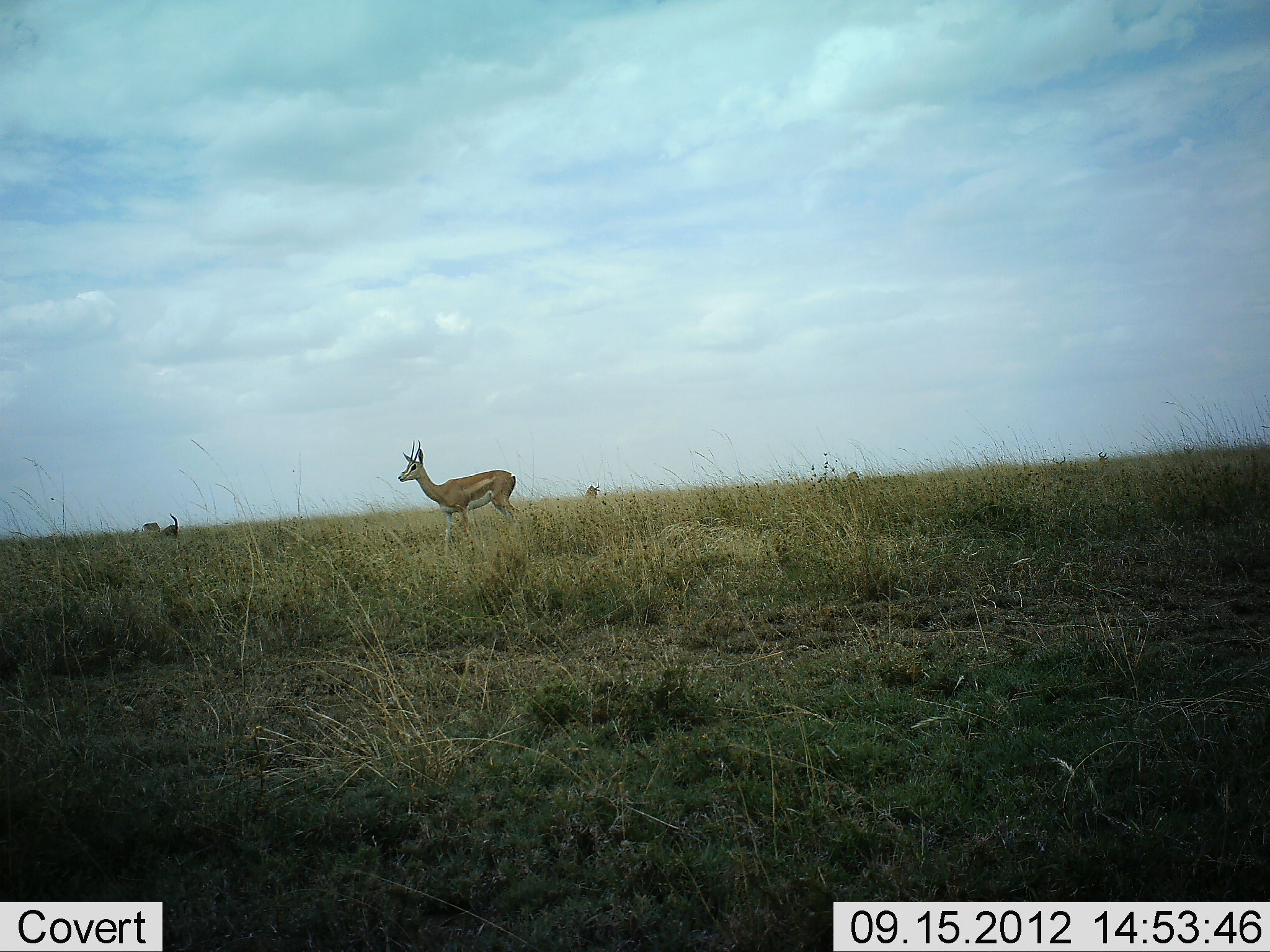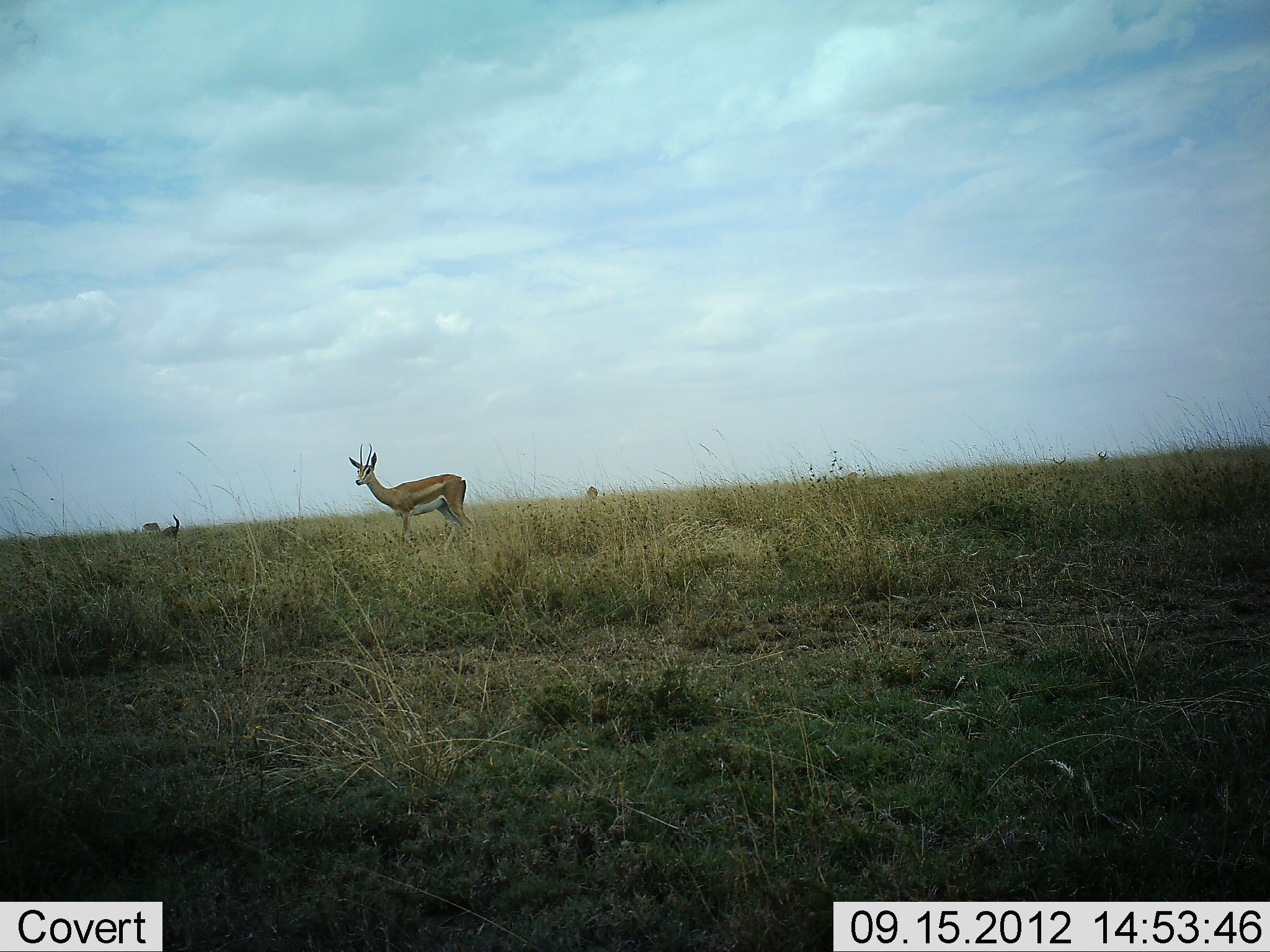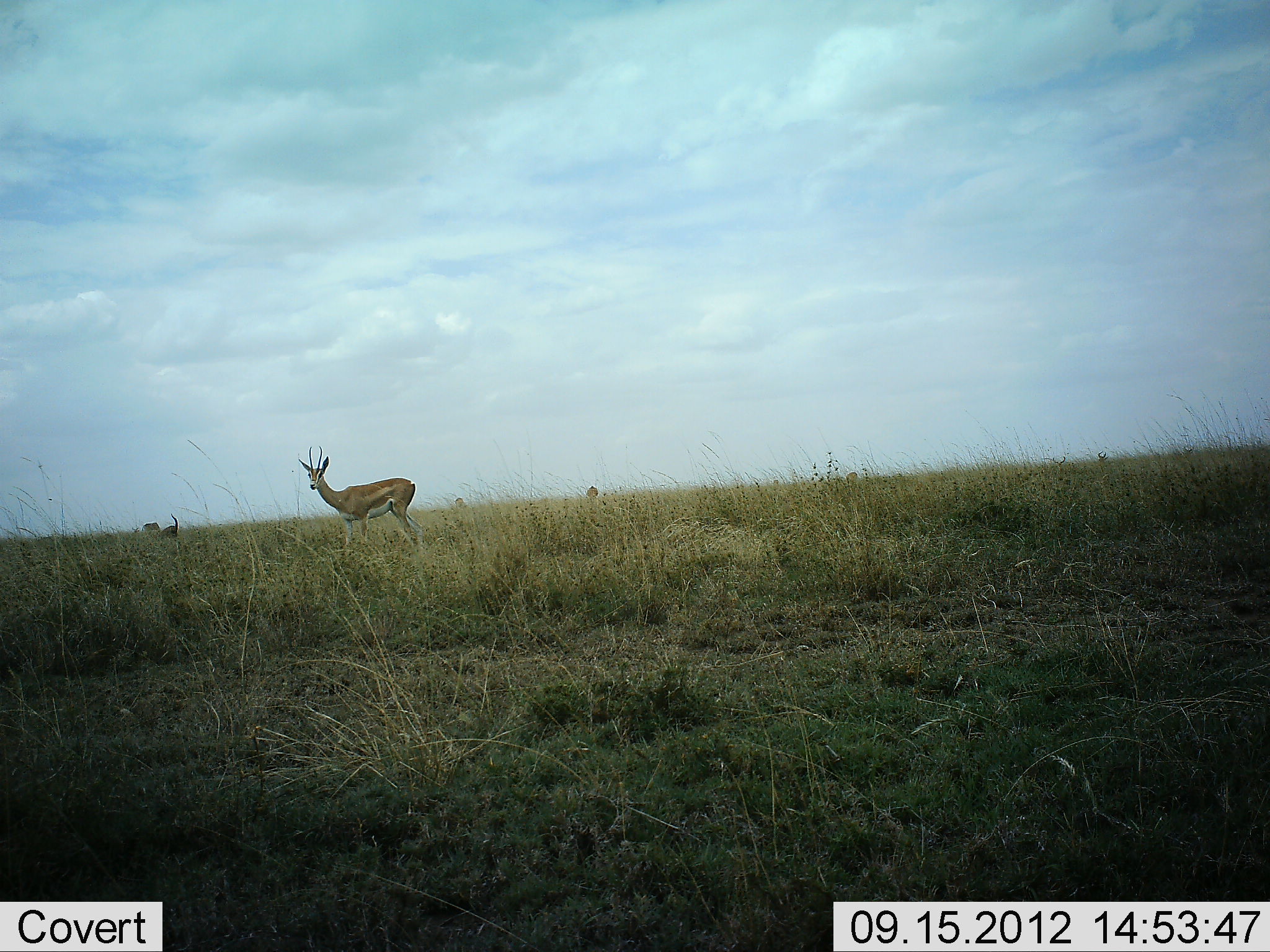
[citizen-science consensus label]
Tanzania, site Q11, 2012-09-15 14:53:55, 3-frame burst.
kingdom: Animalia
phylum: Chordata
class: Mammalia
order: Artiodactyla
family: Bovidae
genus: Nanger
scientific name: Nanger granti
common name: grant's gazelle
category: gazellegrants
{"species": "gazellegrants (grant's gazelle) (Nanger granti)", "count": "1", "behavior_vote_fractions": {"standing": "30%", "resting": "10%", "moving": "90%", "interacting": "0%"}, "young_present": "0%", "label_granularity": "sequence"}